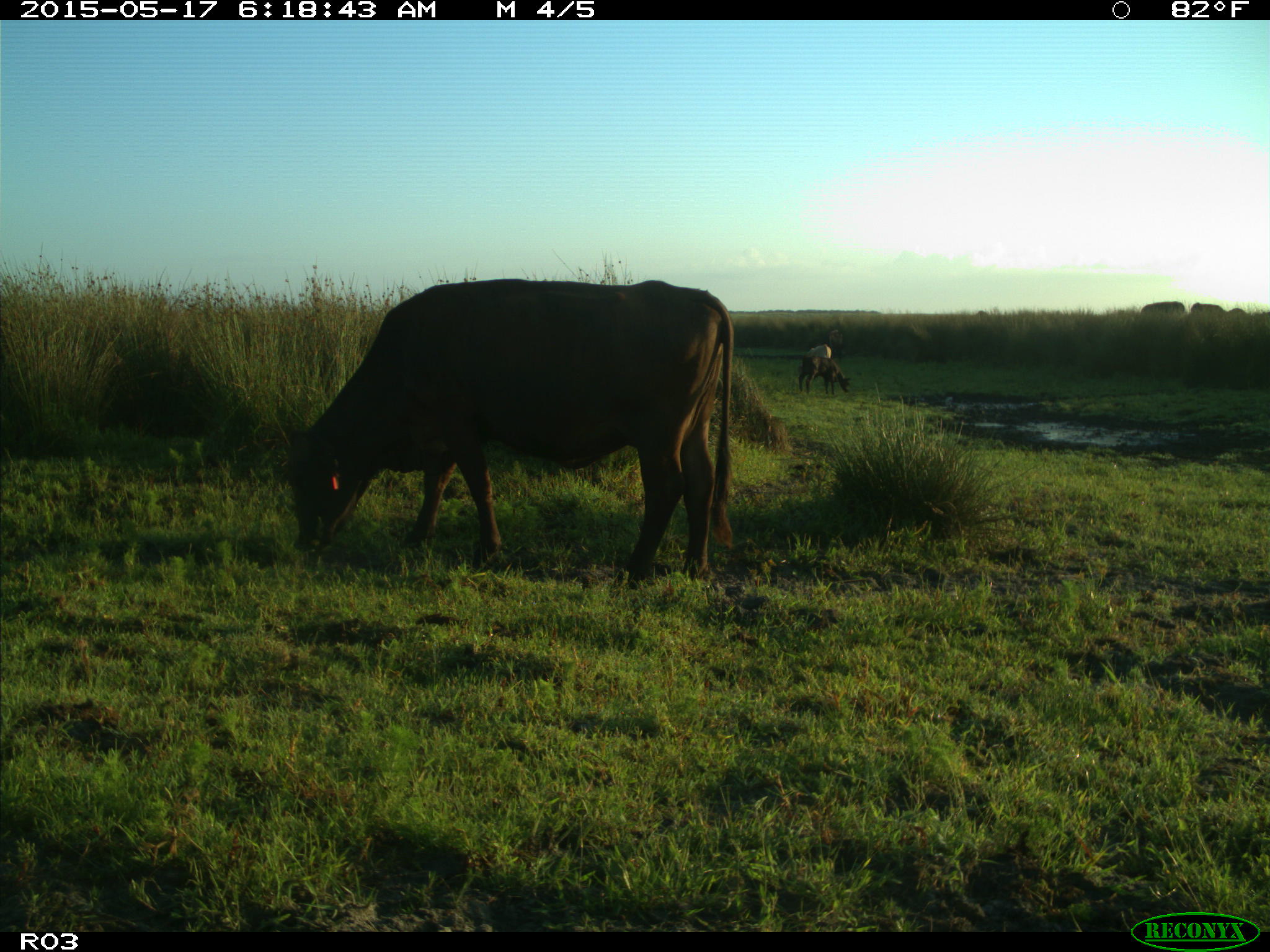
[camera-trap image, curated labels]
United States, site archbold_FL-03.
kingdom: Animalia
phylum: Chordata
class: Mammalia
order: Artiodactyla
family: Bovidae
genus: Bos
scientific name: Bos taurus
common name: domestic cow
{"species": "Bos taurus (domestic cow)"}